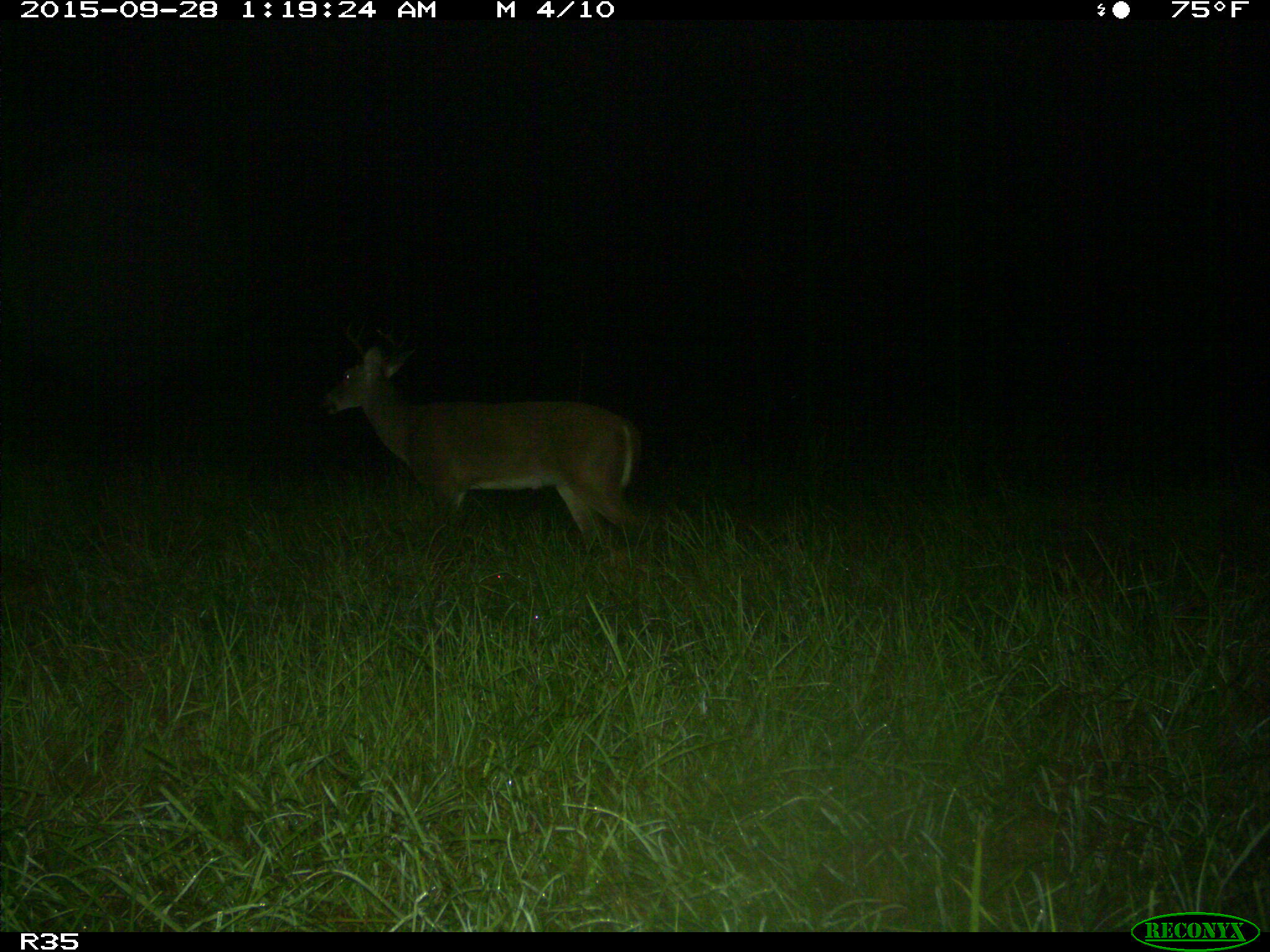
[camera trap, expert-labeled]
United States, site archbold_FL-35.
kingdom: Animalia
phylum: Chordata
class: Mammalia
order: Artiodactyla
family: Cervidae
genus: Odocoileus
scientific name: Odocoileus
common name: deer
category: unidentified deer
Unidentified deer (deer) (Odocoileus).